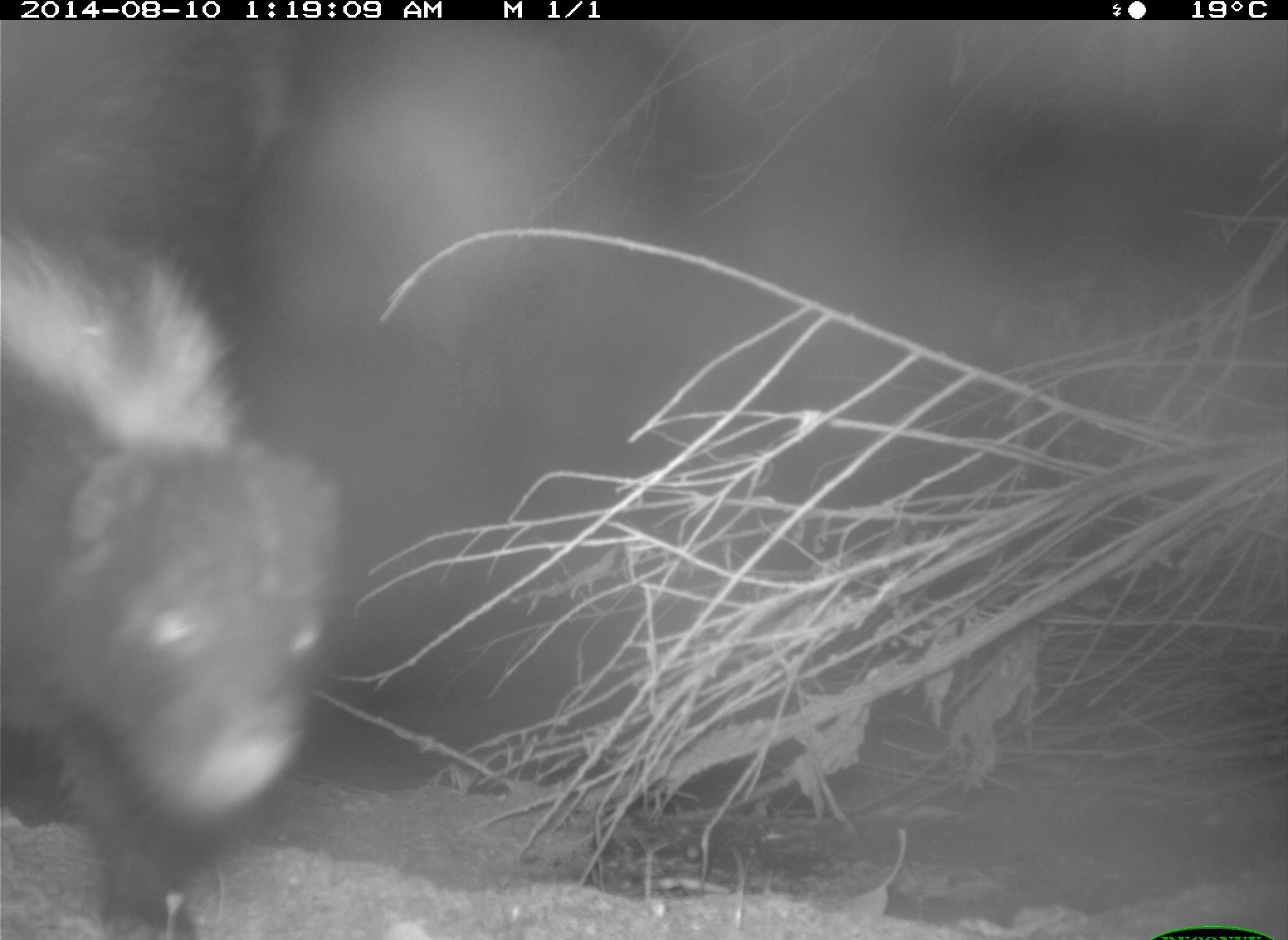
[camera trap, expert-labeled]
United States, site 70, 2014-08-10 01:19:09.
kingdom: Animalia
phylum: Chordata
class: Mammalia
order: Carnivora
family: Mephitidae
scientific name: Mephitidae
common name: skunk